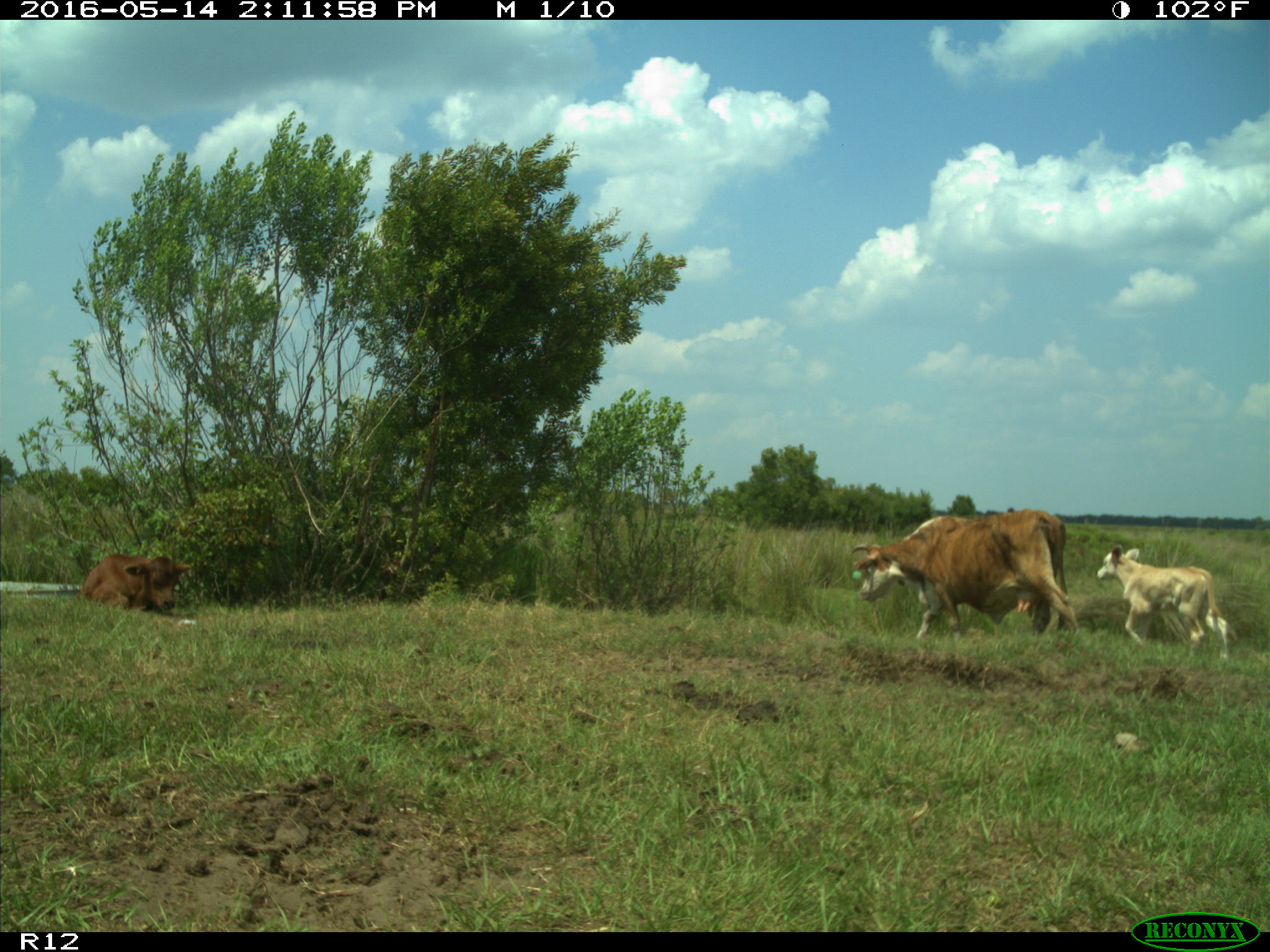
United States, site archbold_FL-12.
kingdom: Animalia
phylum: Chordata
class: Mammalia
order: Artiodactyla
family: Bovidae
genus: Bos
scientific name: Bos taurus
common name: domestic cow